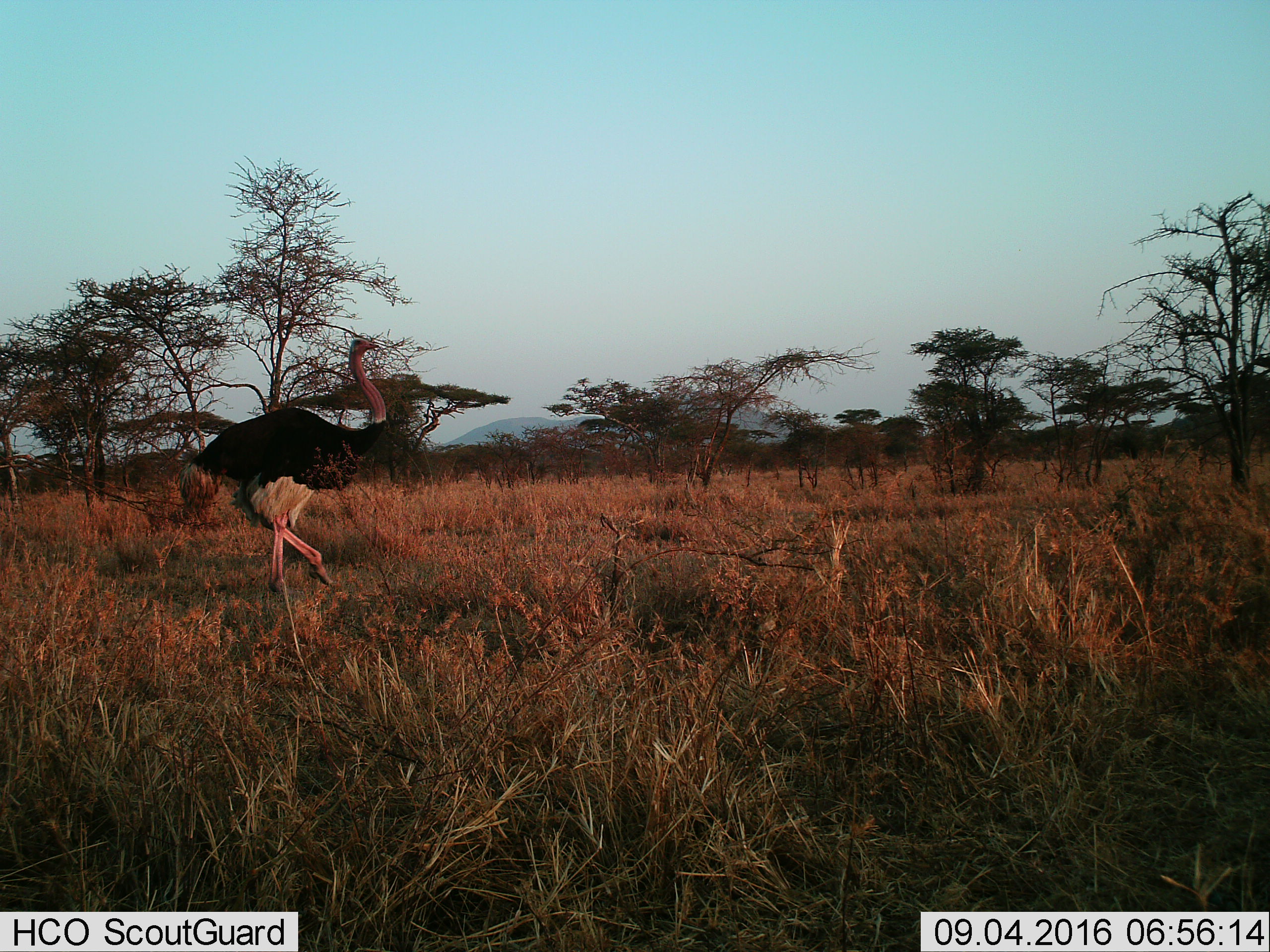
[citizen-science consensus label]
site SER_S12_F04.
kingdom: Animalia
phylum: Chordata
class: Aves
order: Struthioniformes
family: Struthionidae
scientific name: Struthionidae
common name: ostrich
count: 1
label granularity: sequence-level